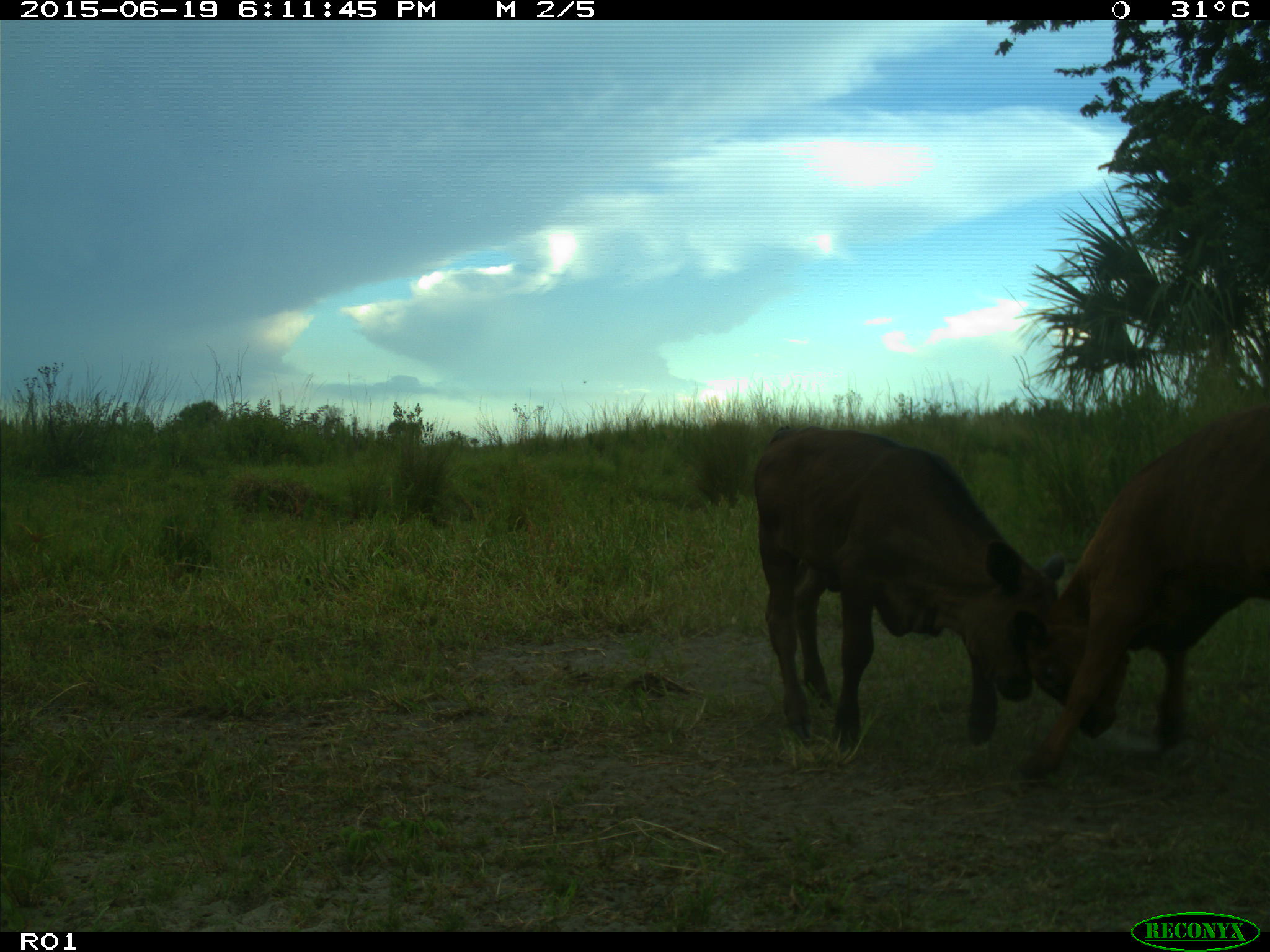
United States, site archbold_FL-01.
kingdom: Animalia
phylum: Chordata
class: Mammalia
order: Artiodactyla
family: Bovidae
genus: Bos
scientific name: Bos taurus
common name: domestic cow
Bos taurus (domestic cow).